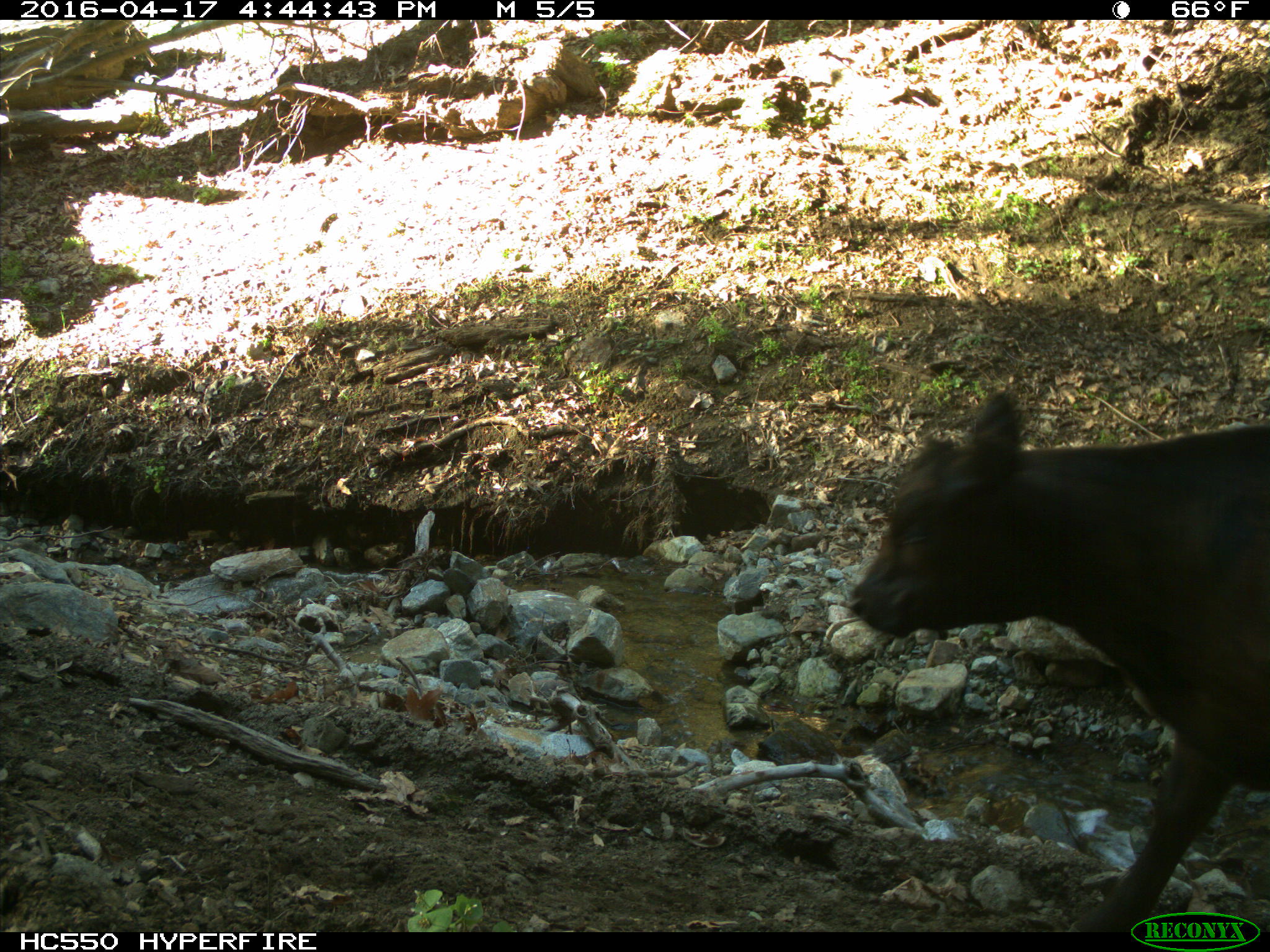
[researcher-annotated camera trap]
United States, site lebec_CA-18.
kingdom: Animalia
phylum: Chordata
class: Mammalia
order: Artiodactyla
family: Bovidae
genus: Bos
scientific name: Bos taurus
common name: domestic cow